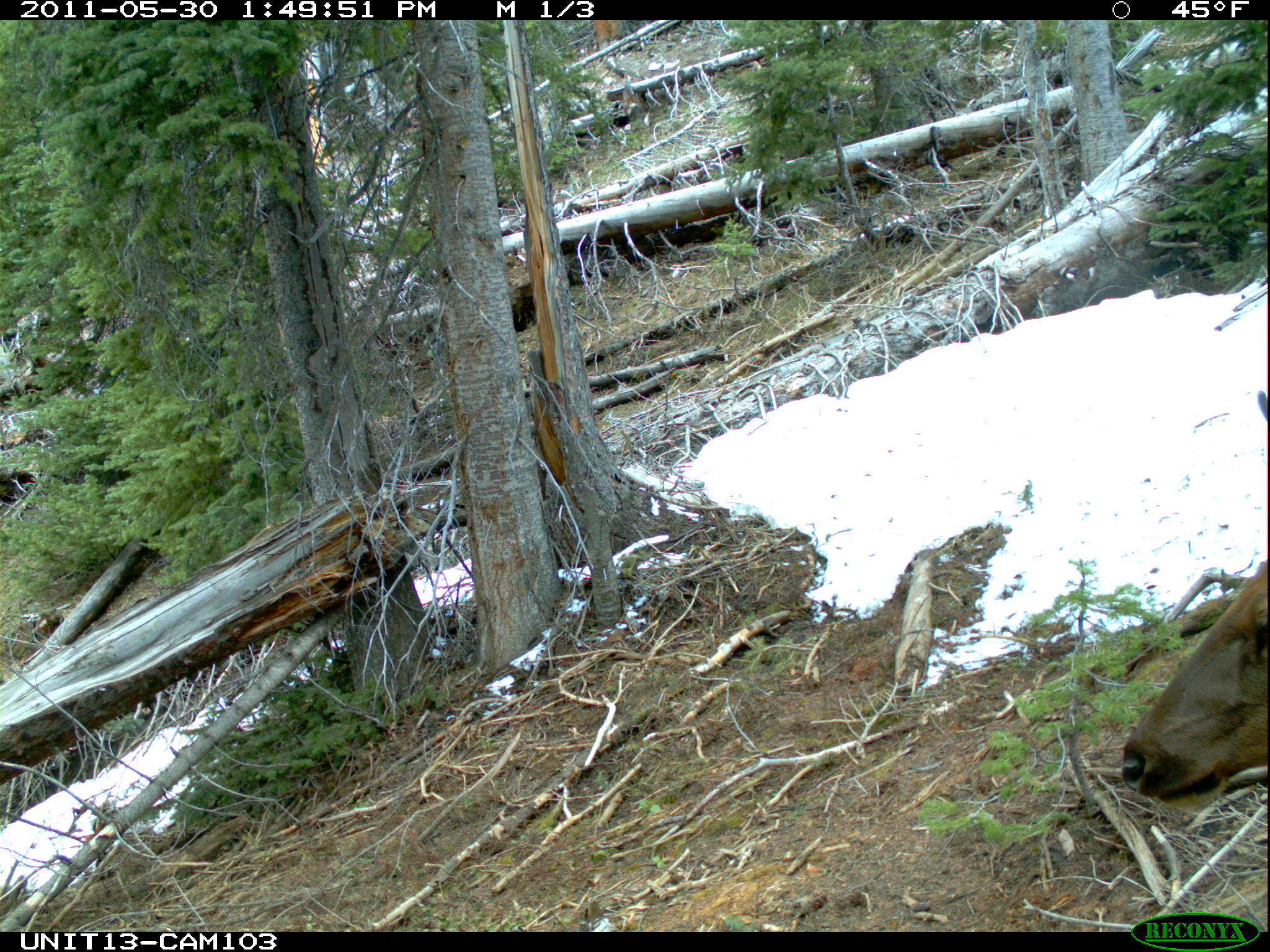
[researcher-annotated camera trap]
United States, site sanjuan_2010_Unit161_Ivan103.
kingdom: Animalia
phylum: Chordata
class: Mammalia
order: Artiodactyla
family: Cervidae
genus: Cervus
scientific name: Cervus elaphus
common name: red deer